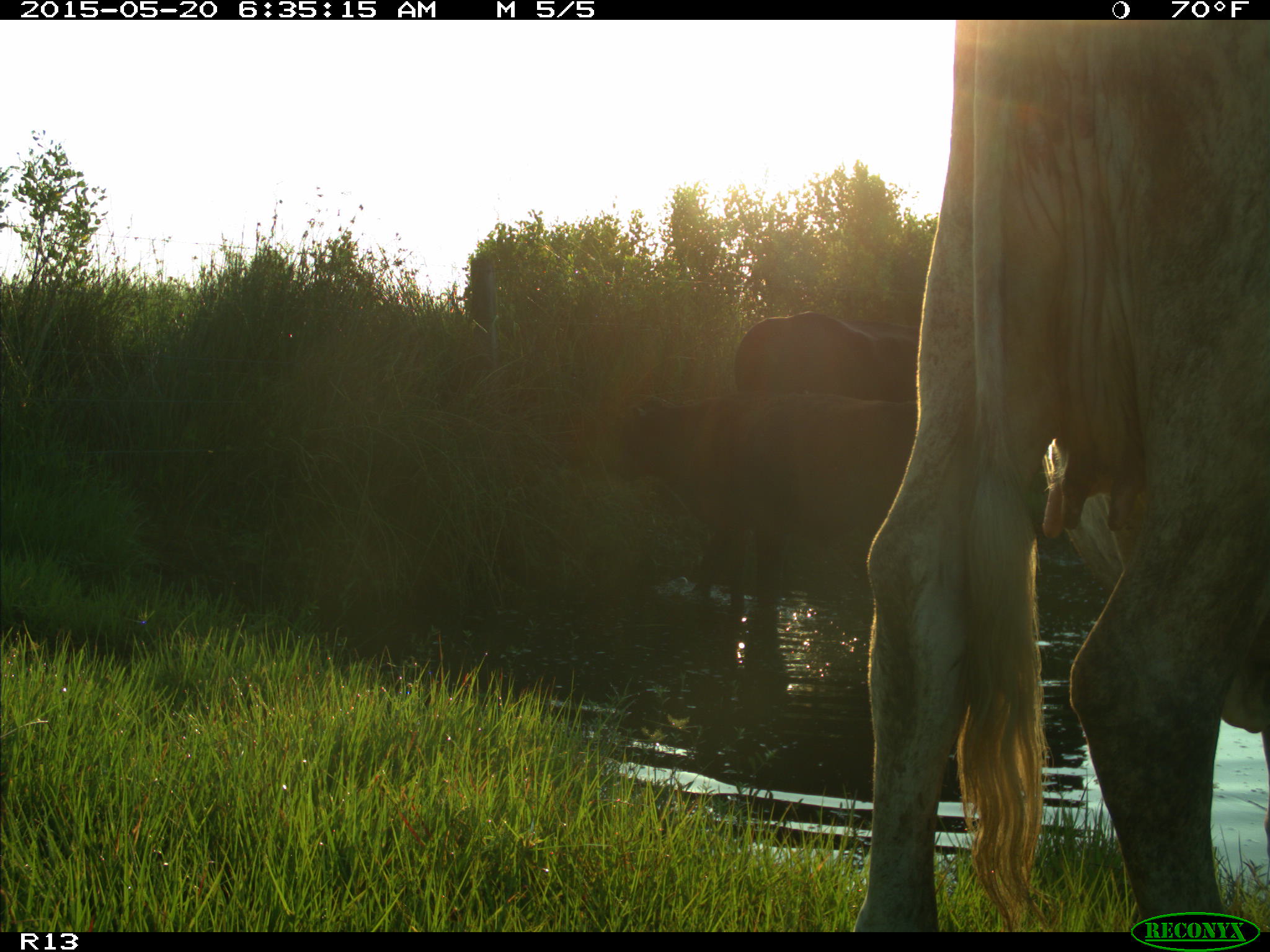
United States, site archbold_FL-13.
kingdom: Animalia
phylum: Chordata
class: Mammalia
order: Artiodactyla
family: Bovidae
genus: Bos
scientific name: Bos taurus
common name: domestic cow